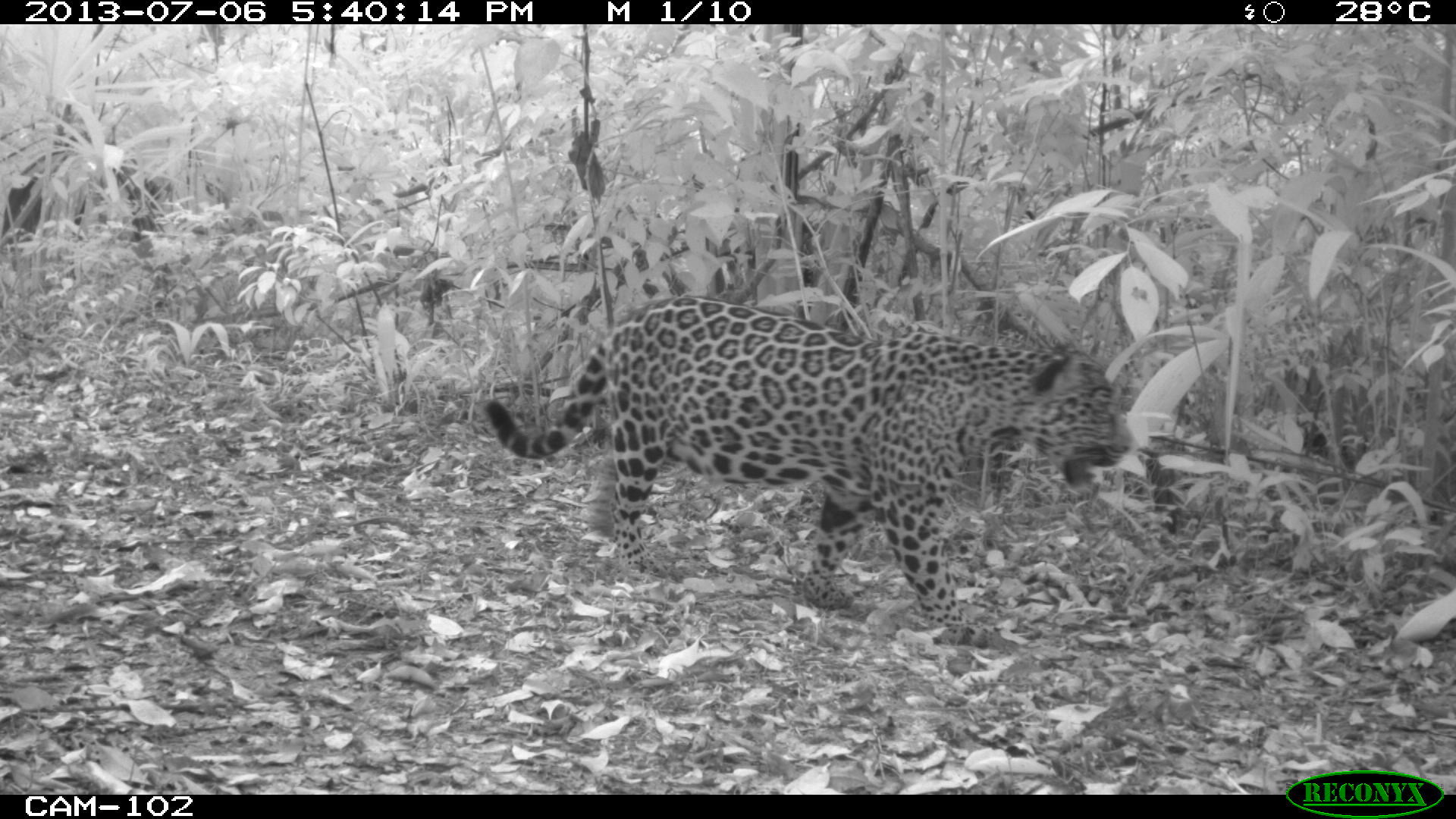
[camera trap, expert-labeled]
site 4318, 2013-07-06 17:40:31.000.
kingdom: Animalia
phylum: Chordata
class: Mammalia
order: Carnivora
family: Felidae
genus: Panthera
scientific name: Panthera onca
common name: jaguar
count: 1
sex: female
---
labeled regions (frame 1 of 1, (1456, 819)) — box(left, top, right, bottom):
panthera onca: box(480, 293, 1131, 648)